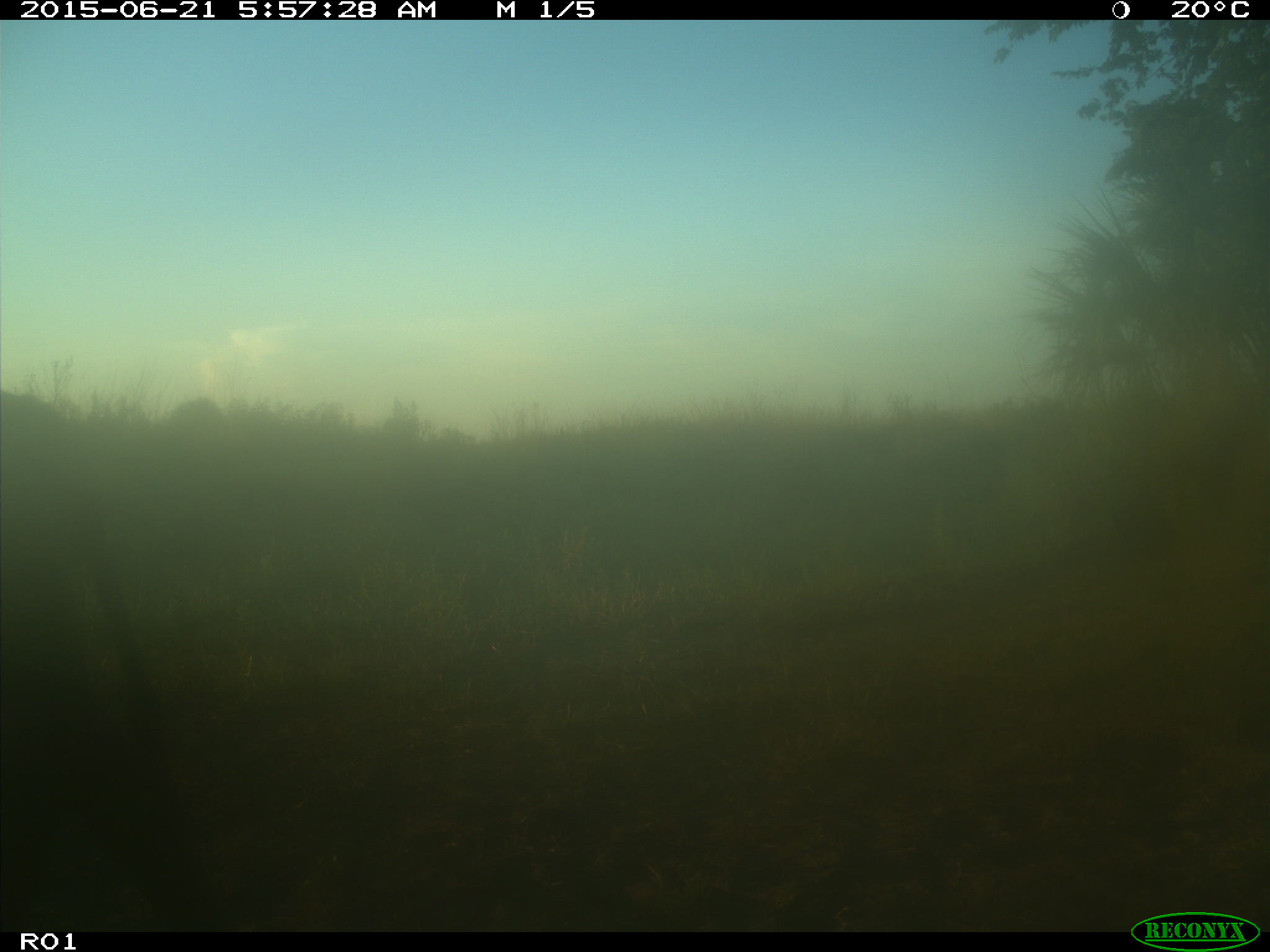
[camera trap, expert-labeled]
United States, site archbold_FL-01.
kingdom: Animalia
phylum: Chordata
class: Mammalia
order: Artiodactyla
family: Bovidae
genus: Bos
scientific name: Bos taurus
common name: domestic cow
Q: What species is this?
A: Bos taurus (domestic cow).